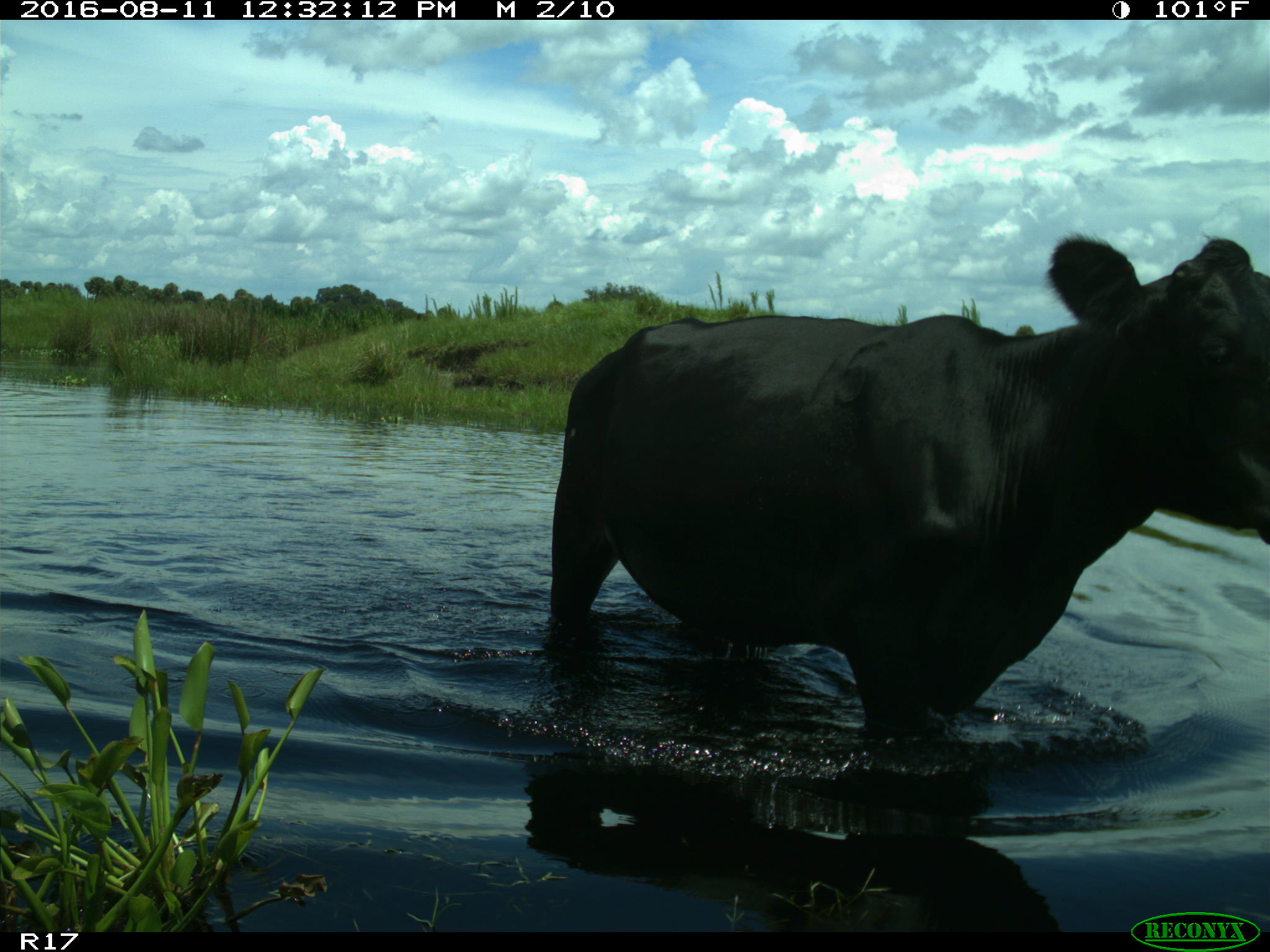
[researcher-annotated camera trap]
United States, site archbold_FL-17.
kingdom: Animalia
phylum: Chordata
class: Mammalia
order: Artiodactyla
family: Bovidae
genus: Bos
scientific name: Bos taurus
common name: domestic cow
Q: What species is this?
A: Bos taurus (domestic cow).